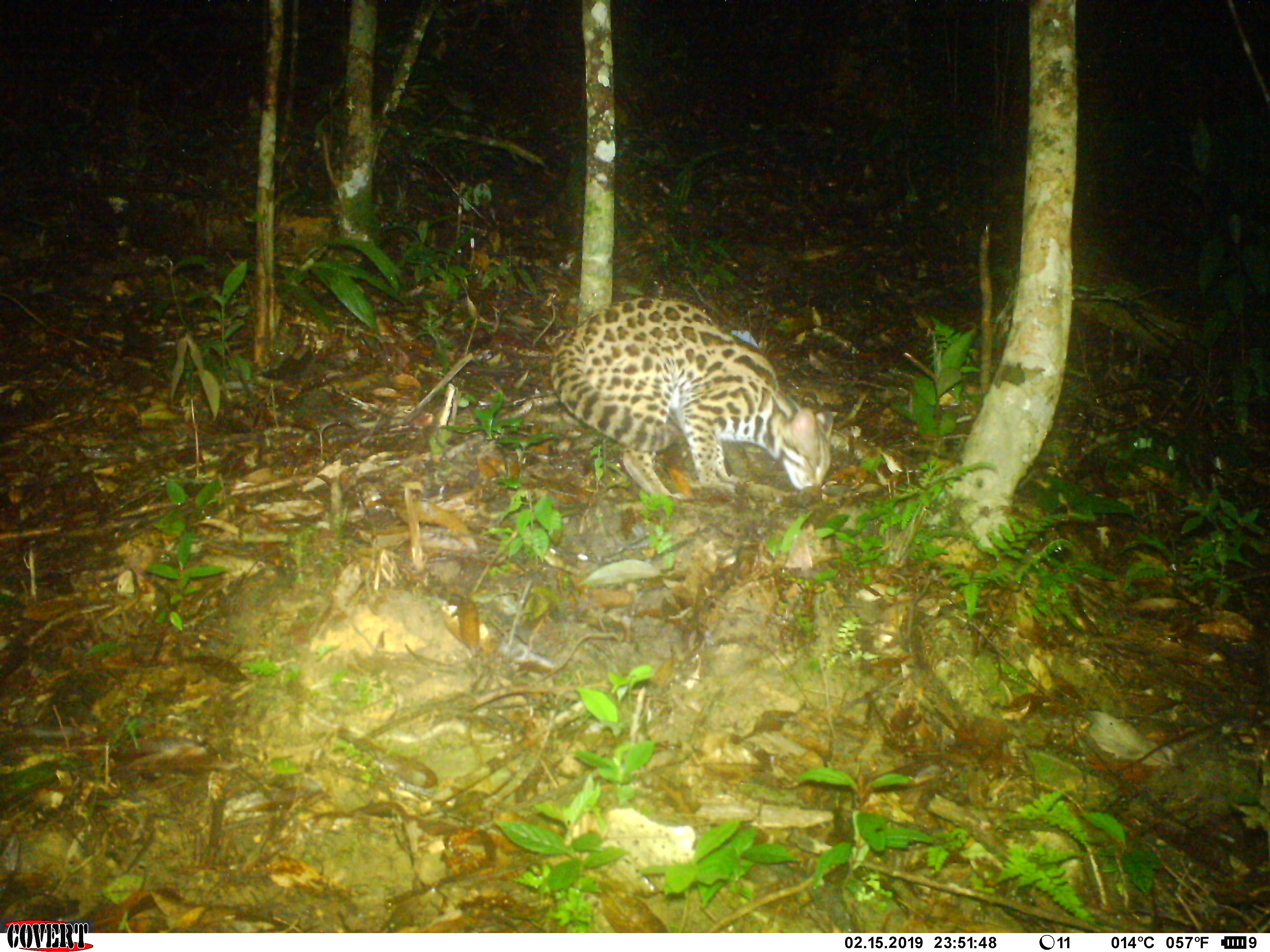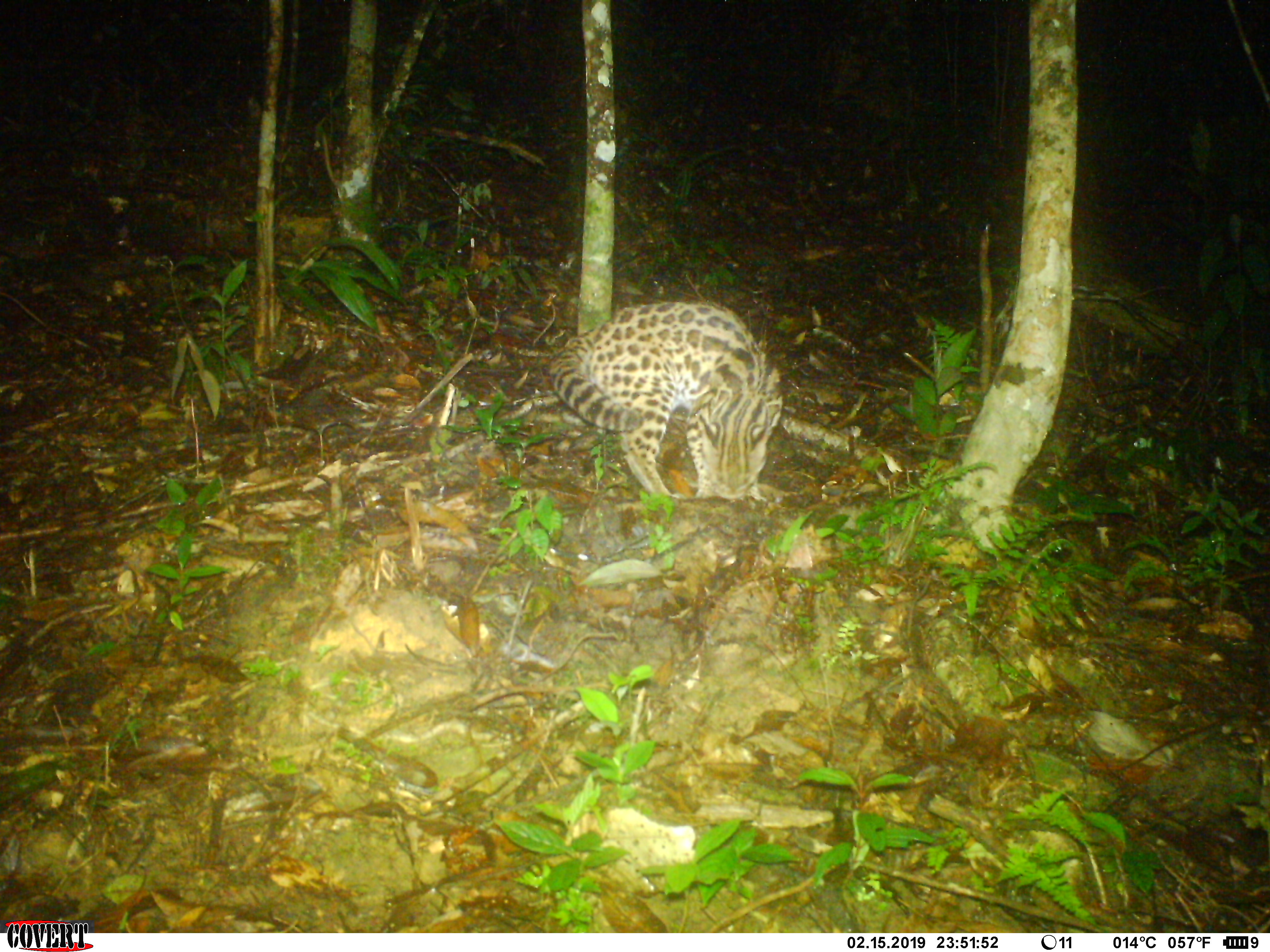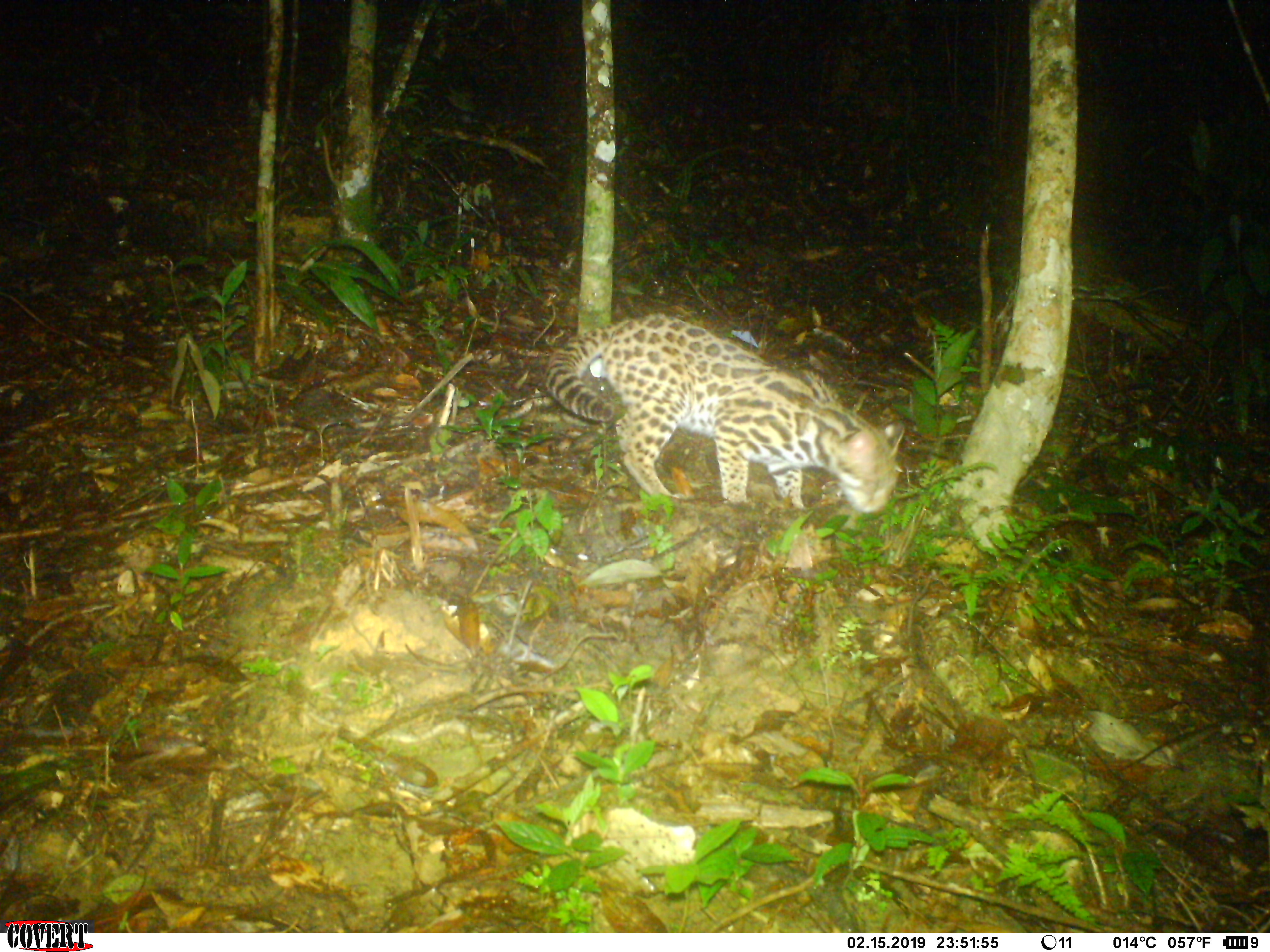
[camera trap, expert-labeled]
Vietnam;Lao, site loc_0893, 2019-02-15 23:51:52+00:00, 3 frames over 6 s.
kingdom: Animalia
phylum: Chordata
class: Mammalia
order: Carnivora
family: Felidae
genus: Prionailurus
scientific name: Prionailurus bengalensis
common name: leopard cat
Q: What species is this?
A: Leopard cat (Prionailurus bengalensis).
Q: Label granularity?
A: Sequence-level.